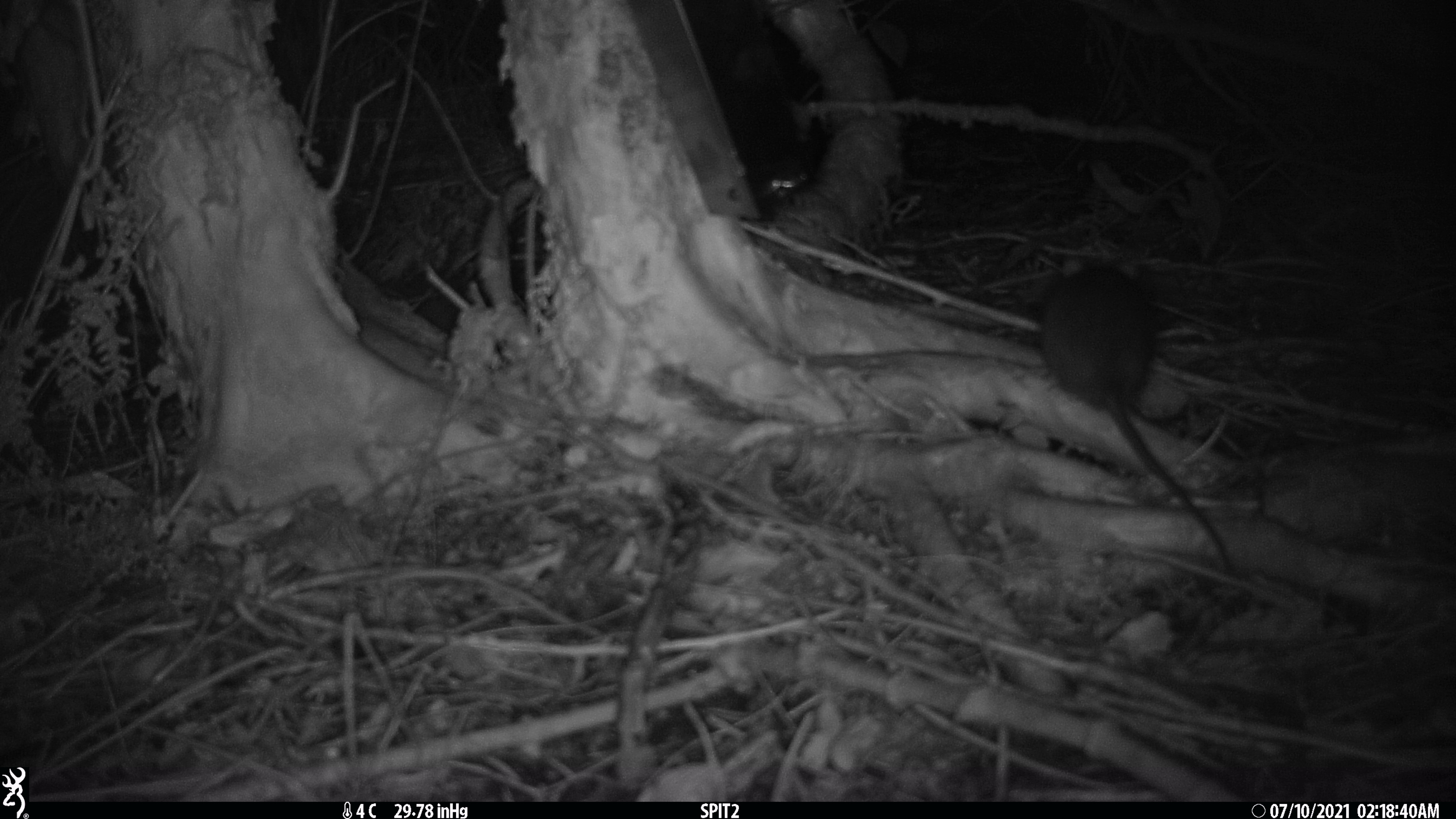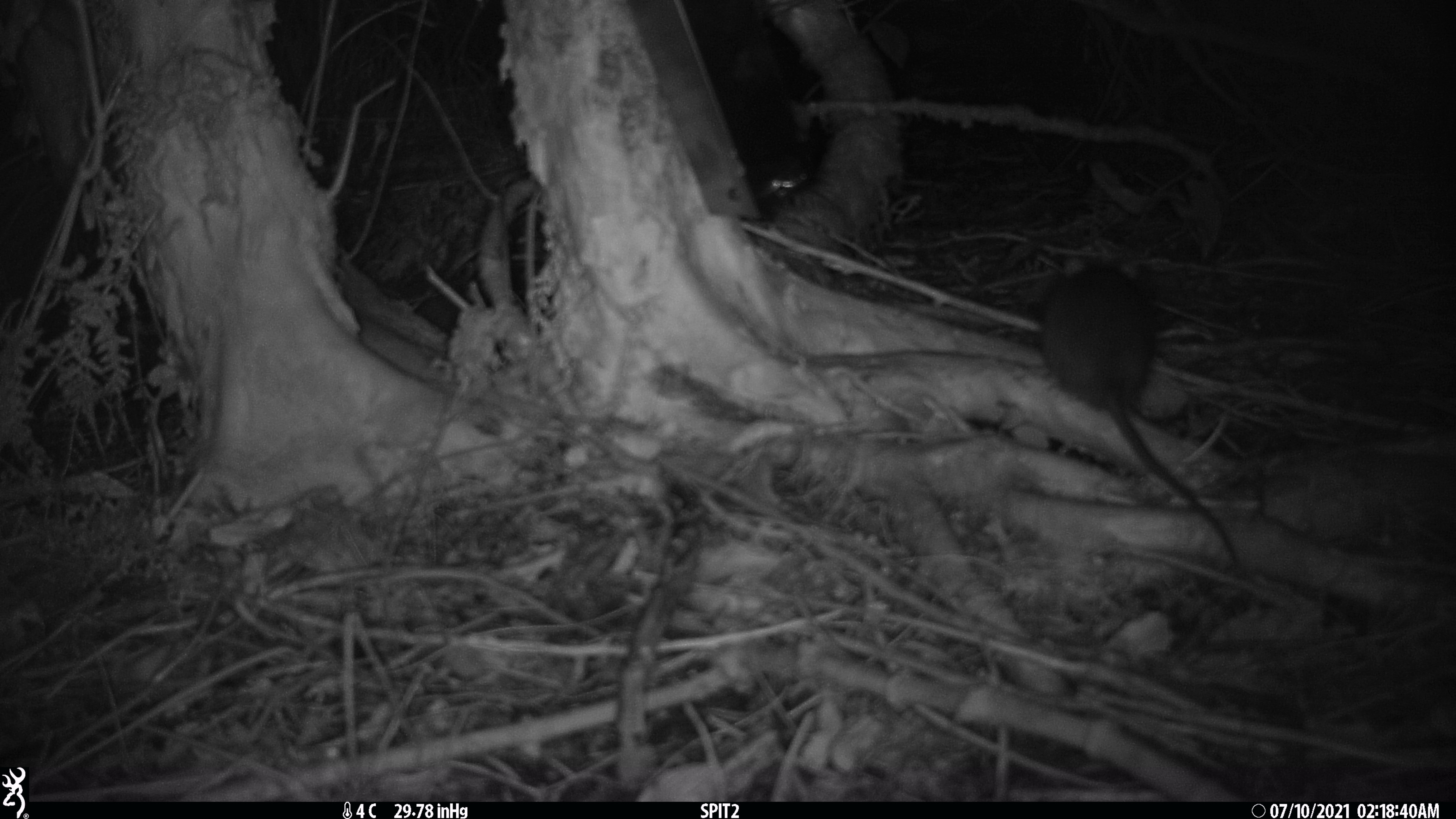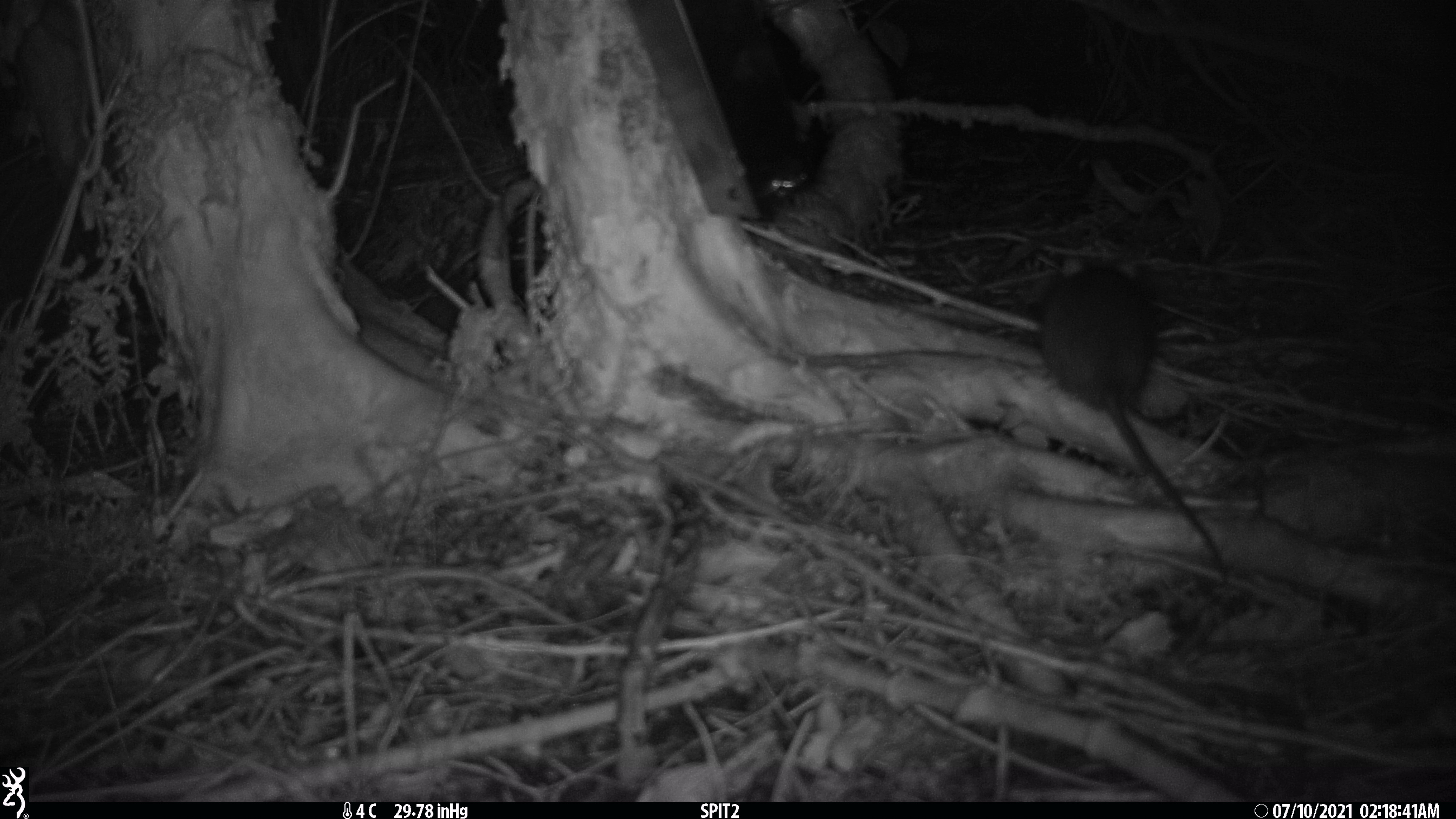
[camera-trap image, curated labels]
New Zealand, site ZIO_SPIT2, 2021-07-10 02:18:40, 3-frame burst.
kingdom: Animalia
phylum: Chordata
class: Mammalia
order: Rodentia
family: Muridae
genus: Rattus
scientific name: Rattus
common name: rat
Rat (Rattus).